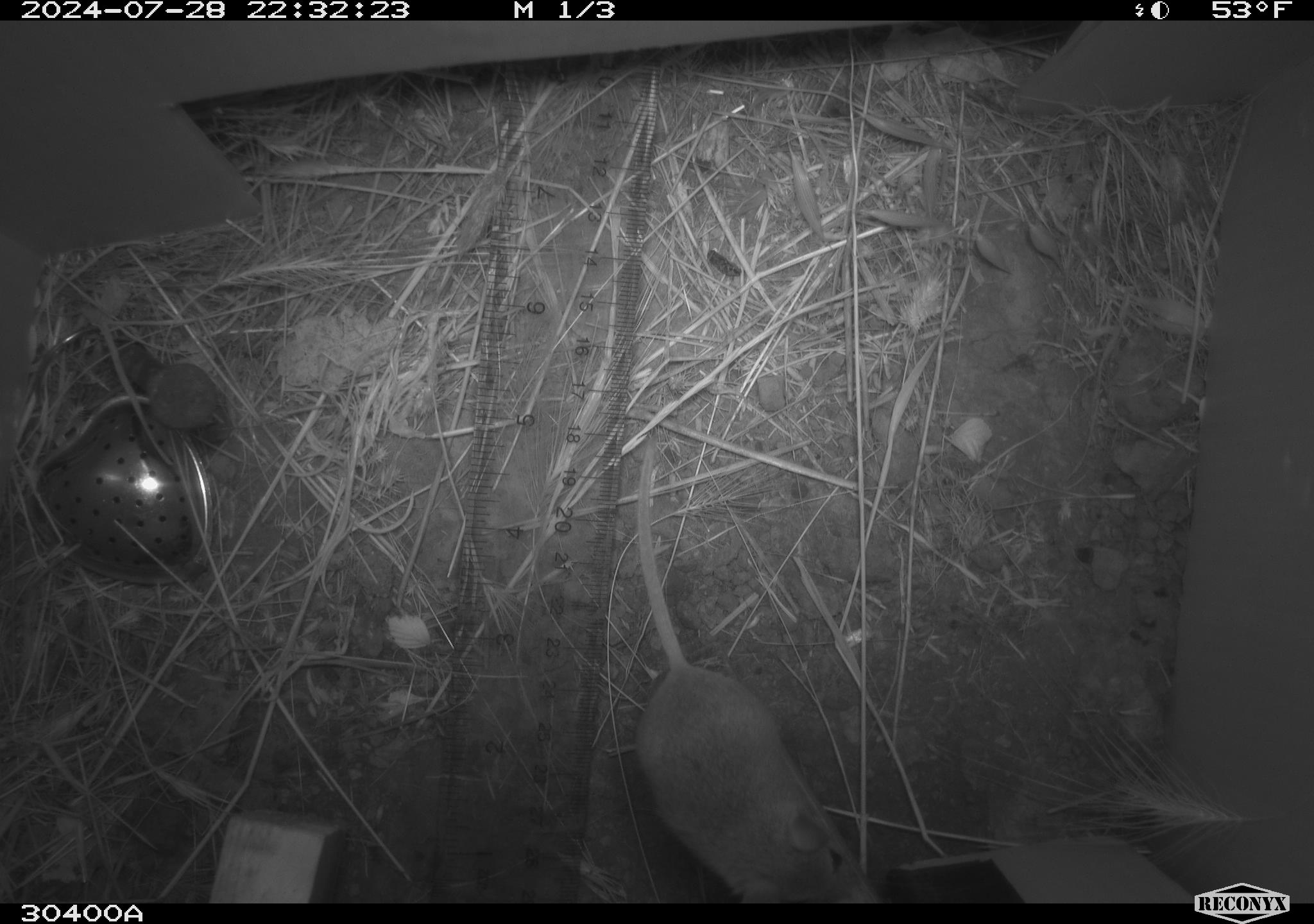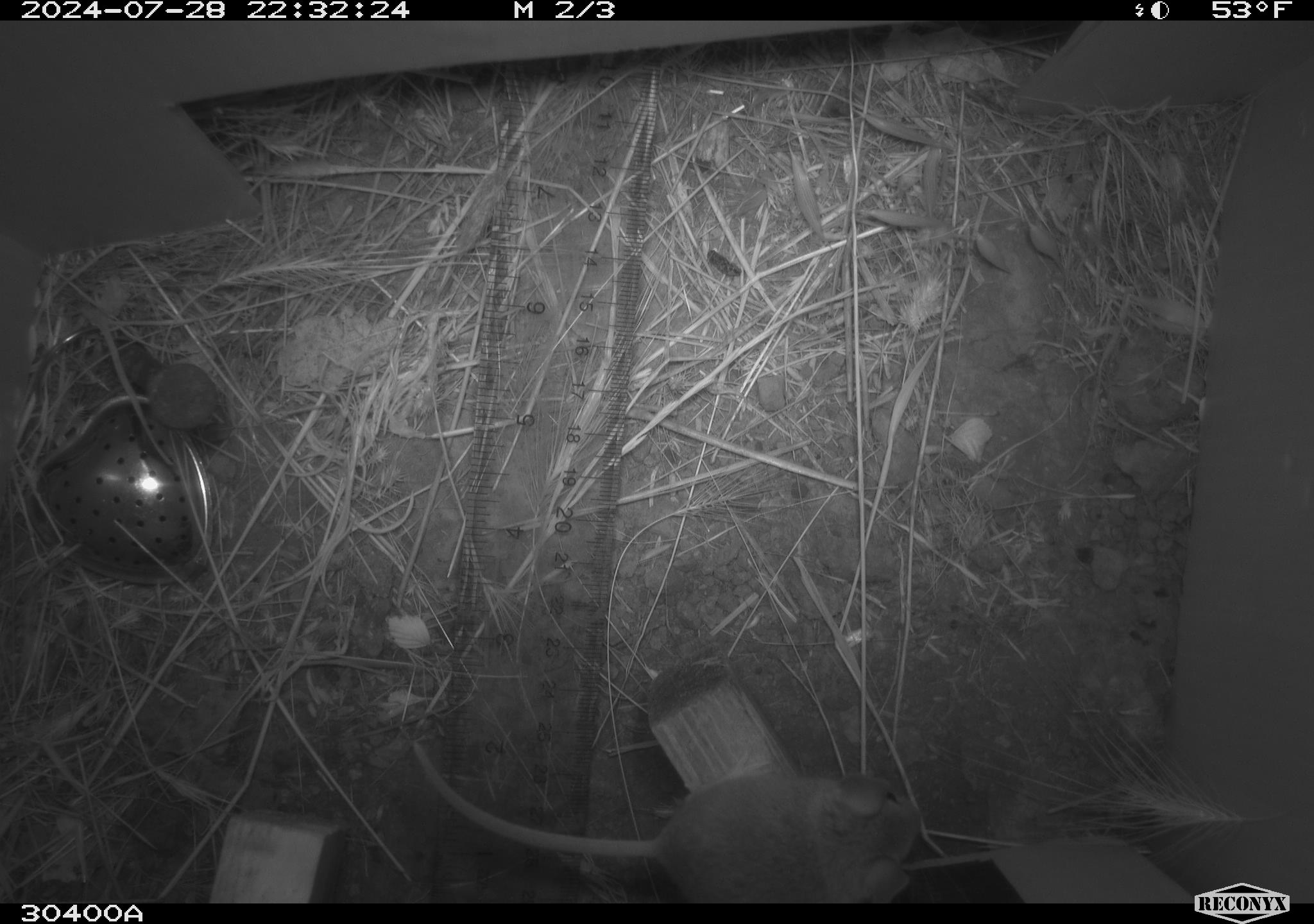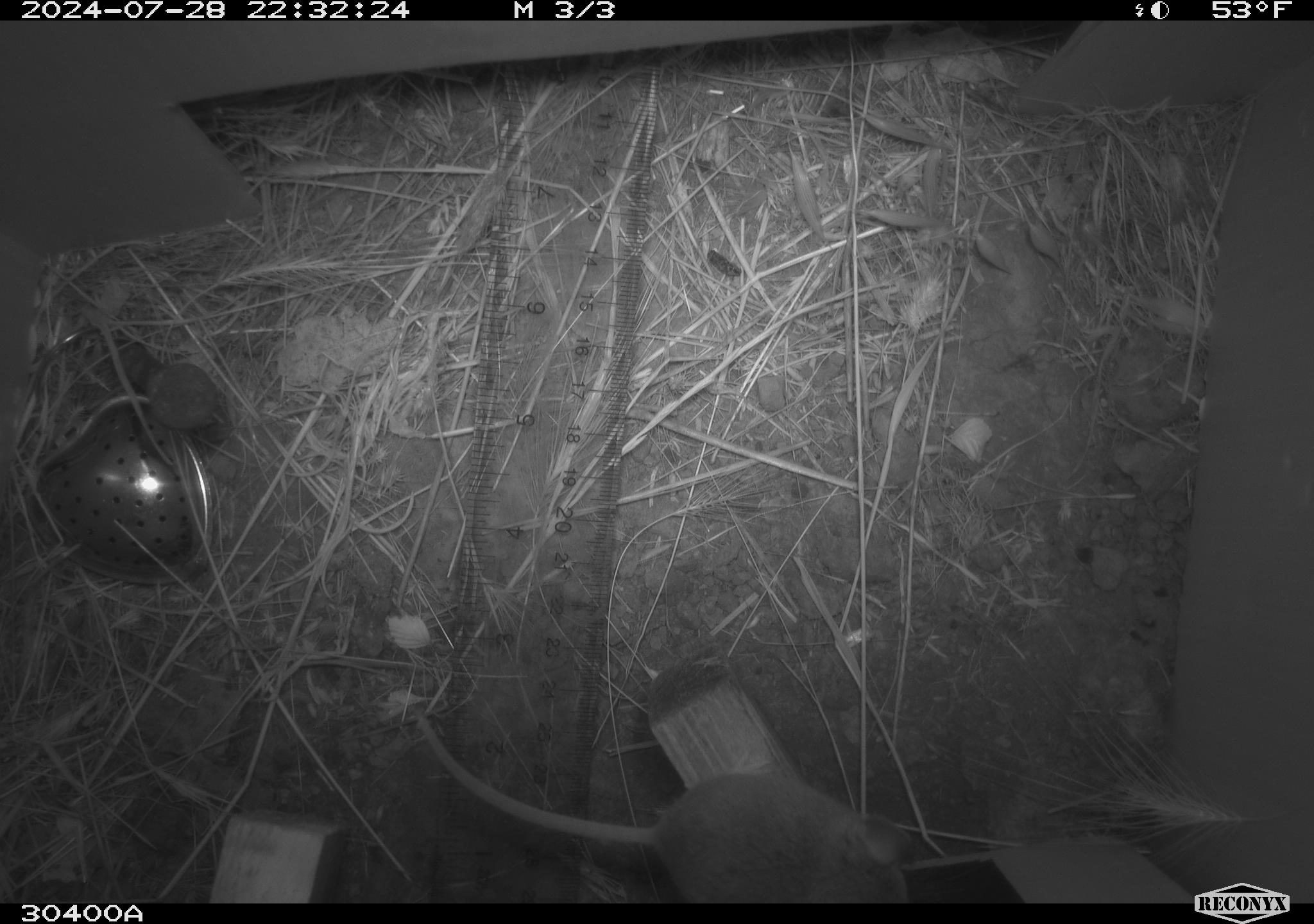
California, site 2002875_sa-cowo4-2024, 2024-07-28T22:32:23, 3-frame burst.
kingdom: Animalia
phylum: Chordata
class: Mammalia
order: Rodentia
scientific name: Rodentia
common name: mouse species